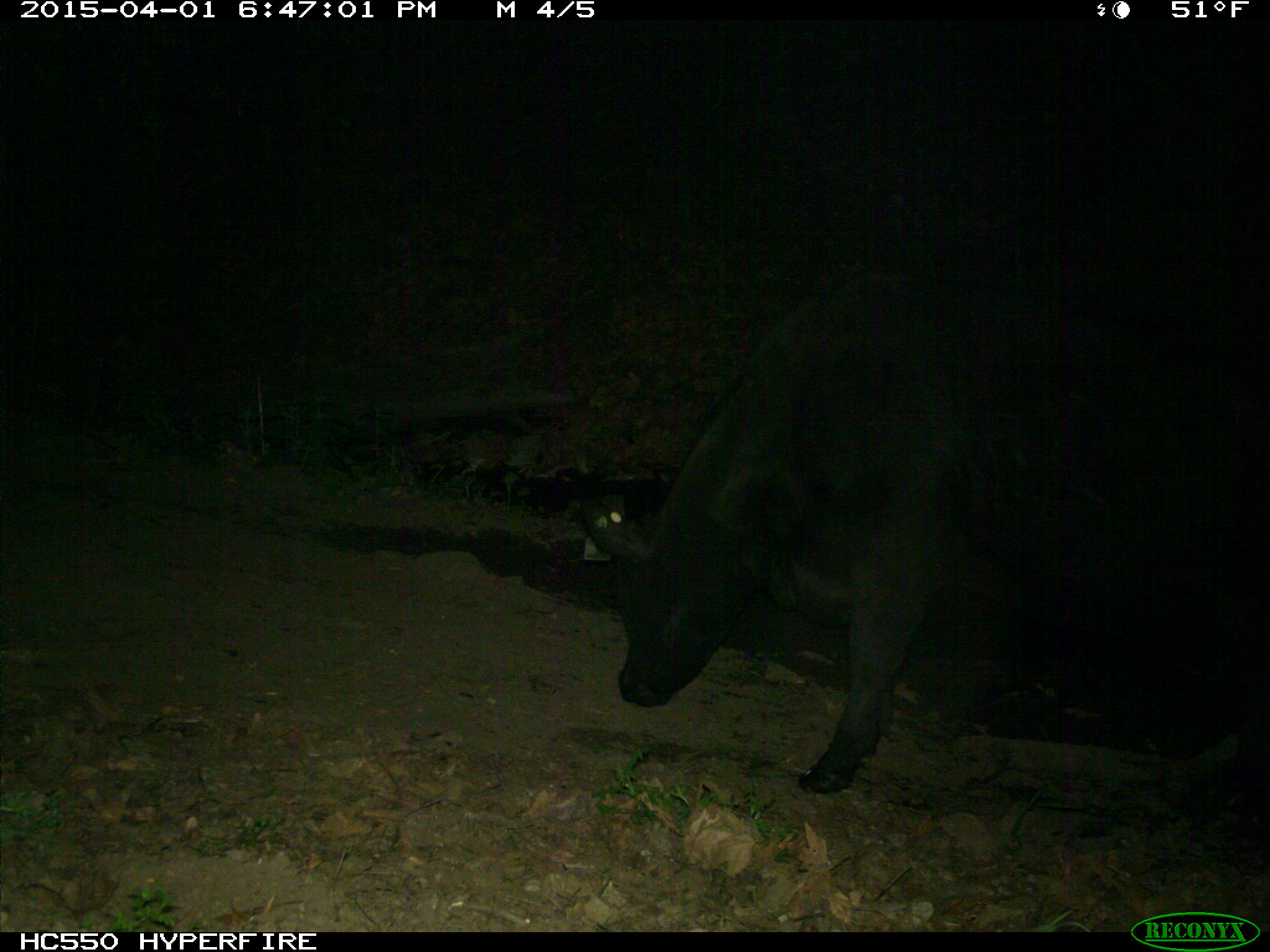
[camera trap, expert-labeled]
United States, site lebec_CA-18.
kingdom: Animalia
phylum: Chordata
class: Mammalia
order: Artiodactyla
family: Bovidae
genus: Bos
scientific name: Bos taurus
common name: domestic cow